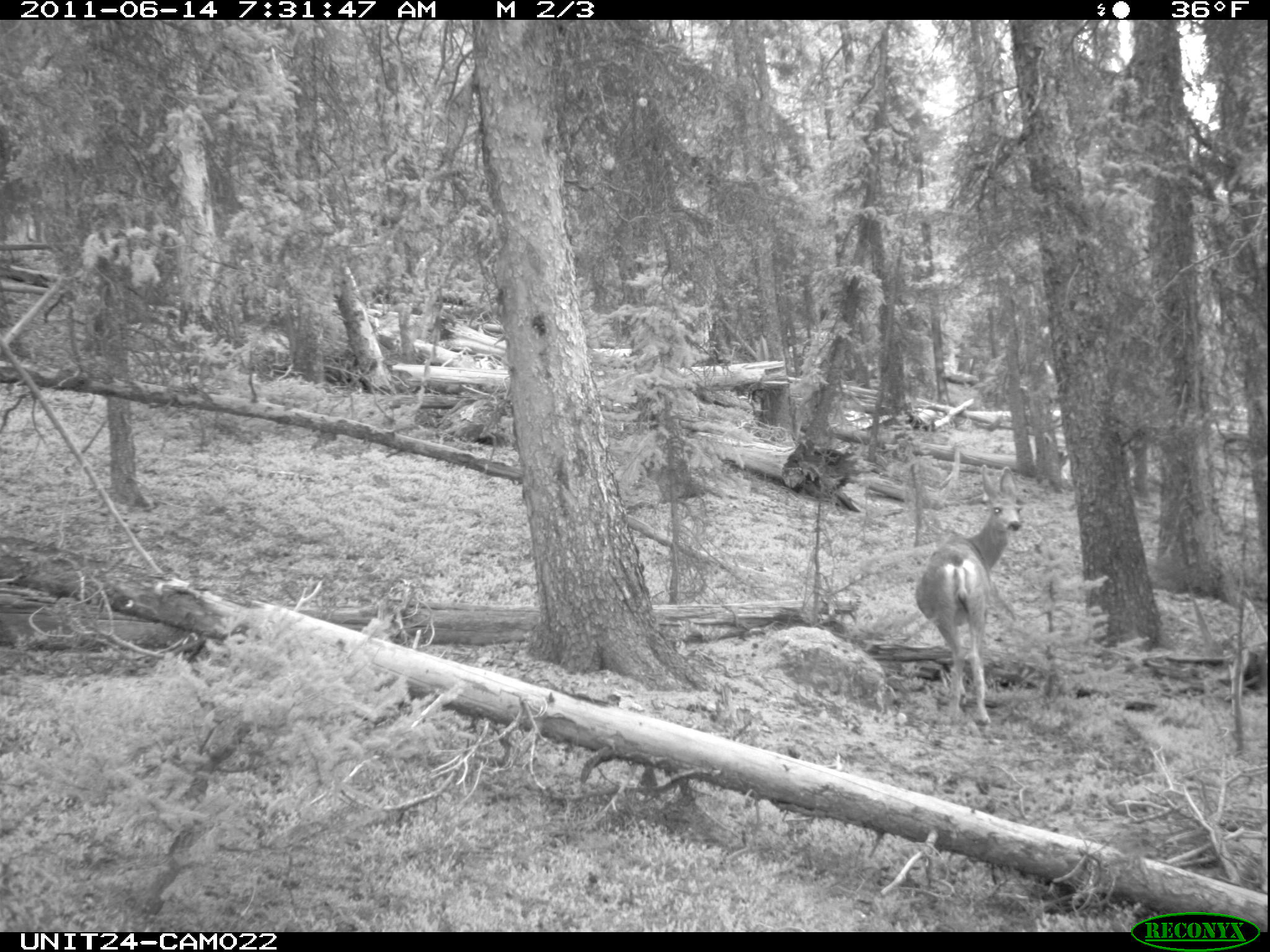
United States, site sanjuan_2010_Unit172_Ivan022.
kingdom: Animalia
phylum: Chordata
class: Mammalia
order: Artiodactyla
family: Cervidae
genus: Odocoileus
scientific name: Odocoileus hemionus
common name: mule deer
Odocoileus hemionus (mule deer).